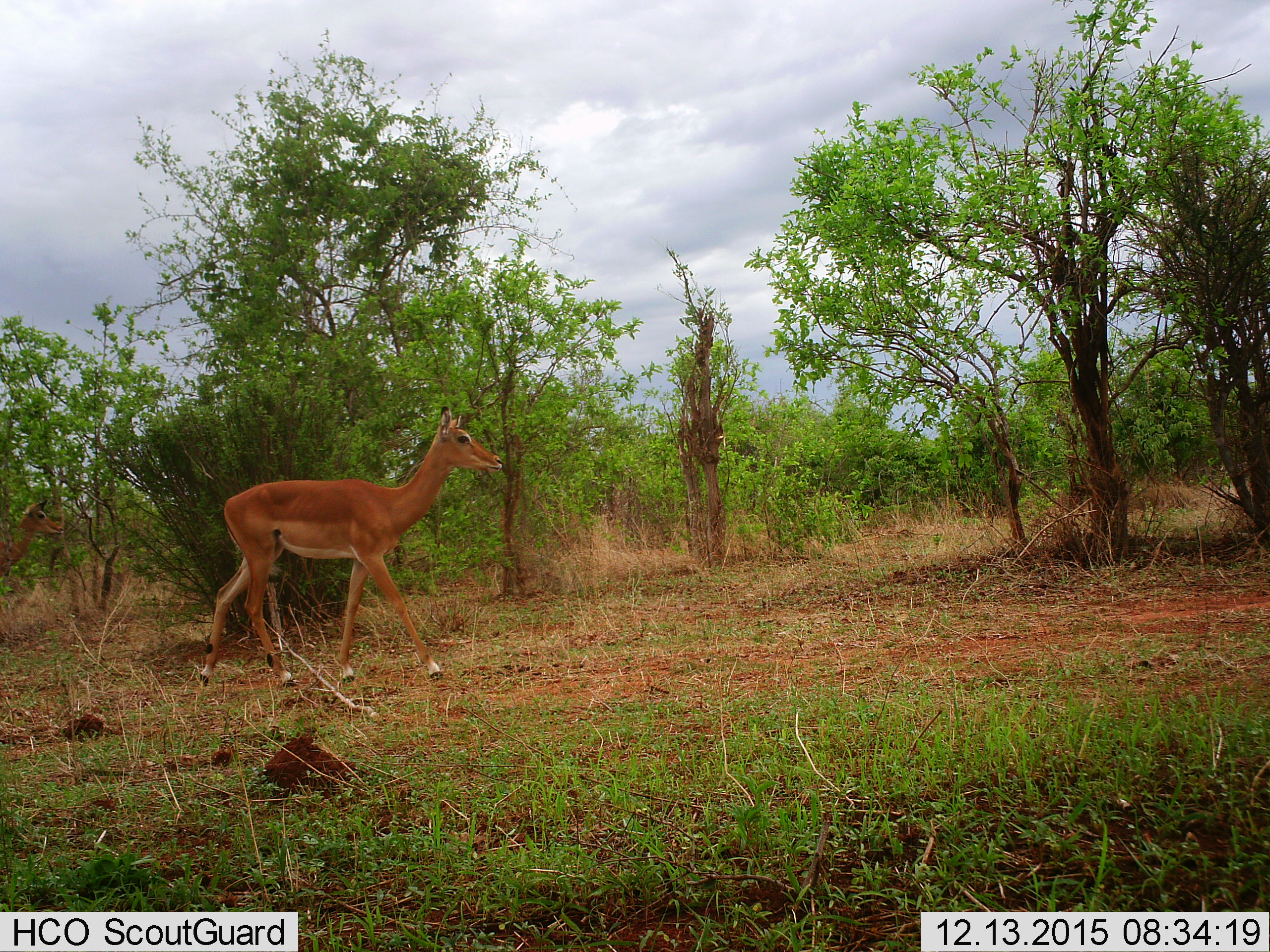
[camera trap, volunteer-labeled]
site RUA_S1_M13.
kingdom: Animalia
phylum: Chordata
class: Mammalia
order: Artiodactyla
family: Bovidae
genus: Aepyceros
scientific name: Aepyceros melampus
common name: impala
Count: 2.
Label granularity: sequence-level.